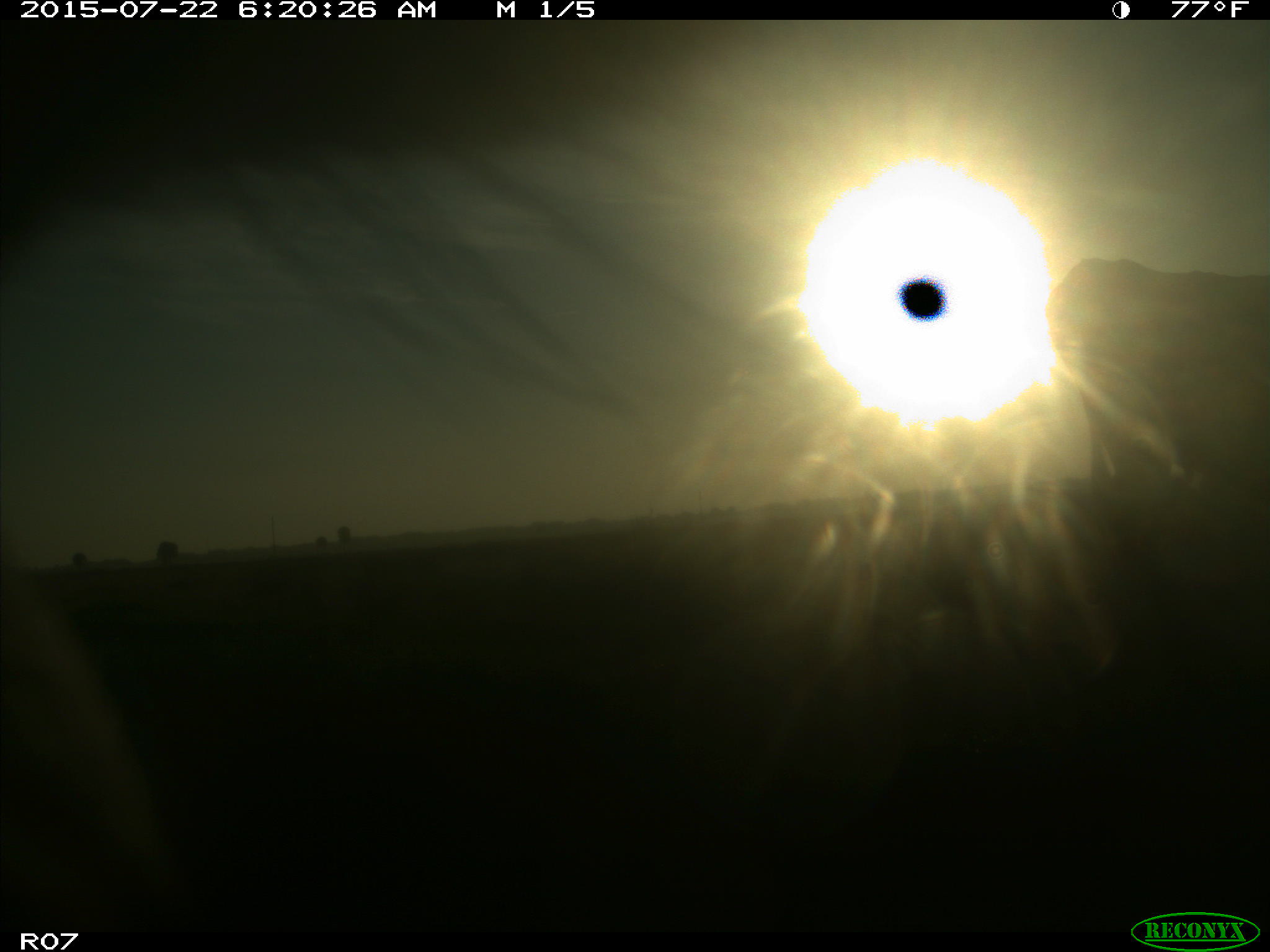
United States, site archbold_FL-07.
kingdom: Animalia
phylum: Chordata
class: Mammalia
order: Artiodactyla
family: Suidae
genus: Sus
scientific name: Sus scrofa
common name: wild boar